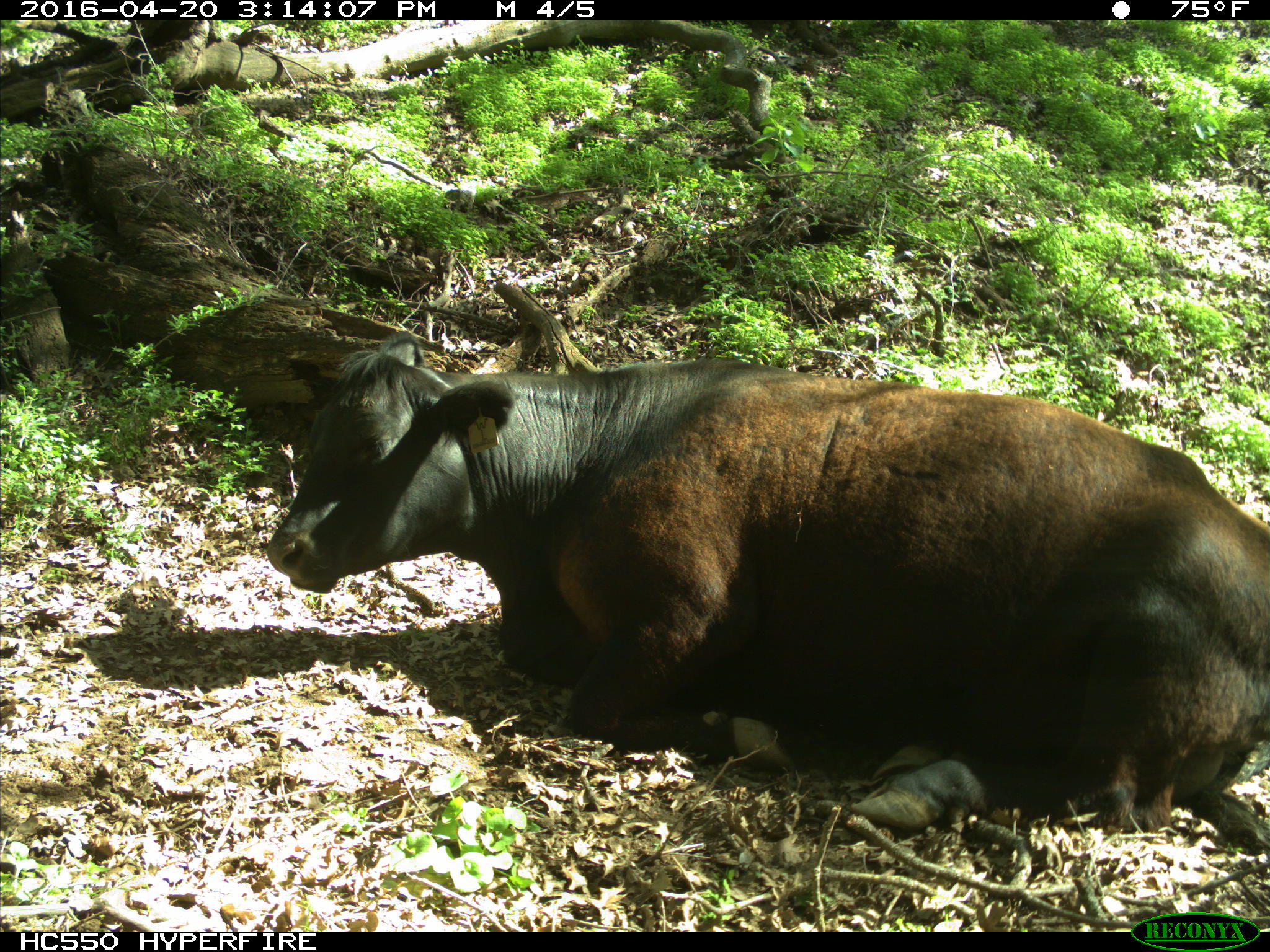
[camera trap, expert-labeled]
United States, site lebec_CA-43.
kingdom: Animalia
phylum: Chordata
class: Mammalia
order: Artiodactyla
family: Bovidae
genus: Bos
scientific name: Bos taurus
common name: domestic cow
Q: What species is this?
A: Bos taurus (domestic cow).